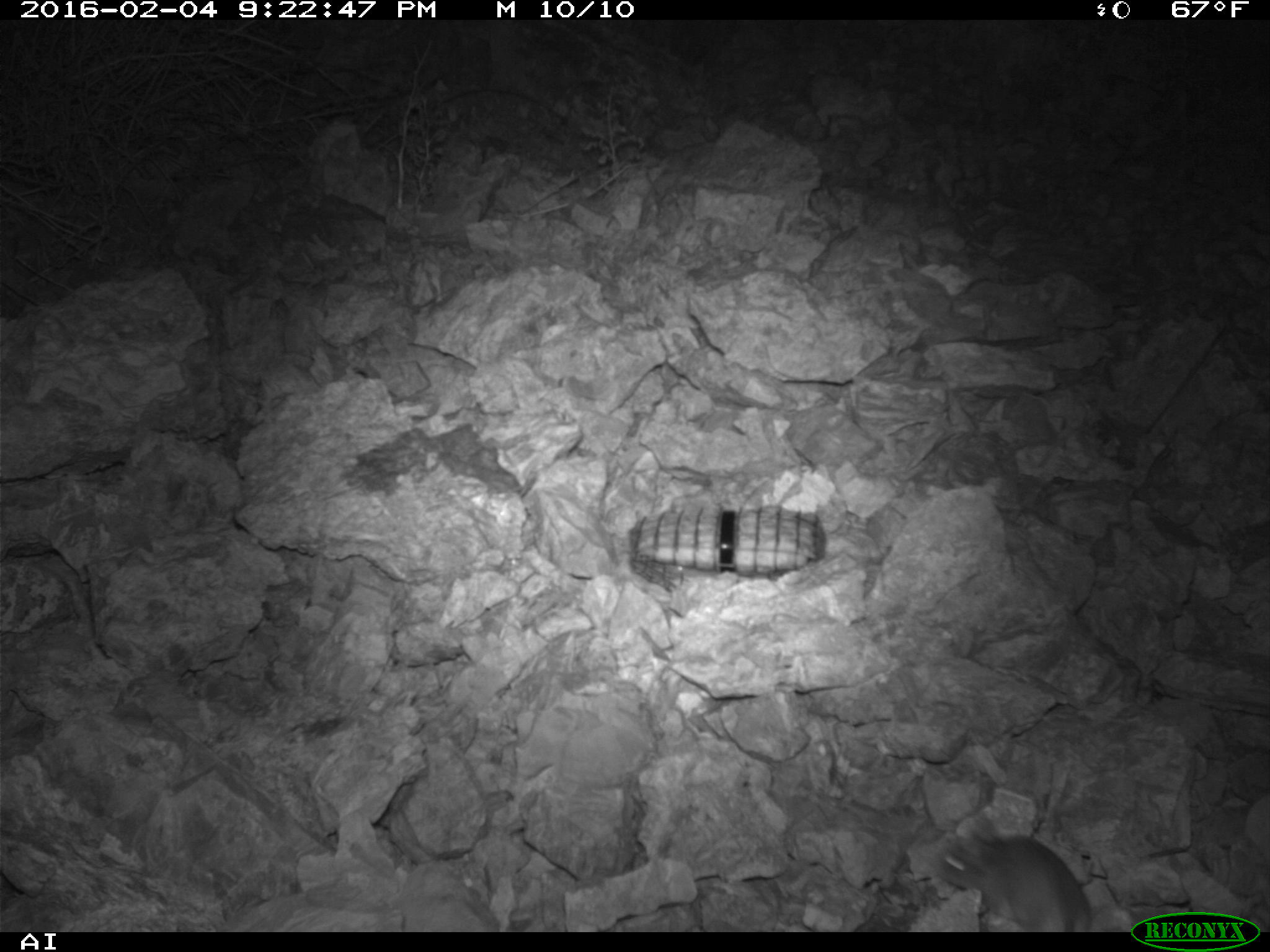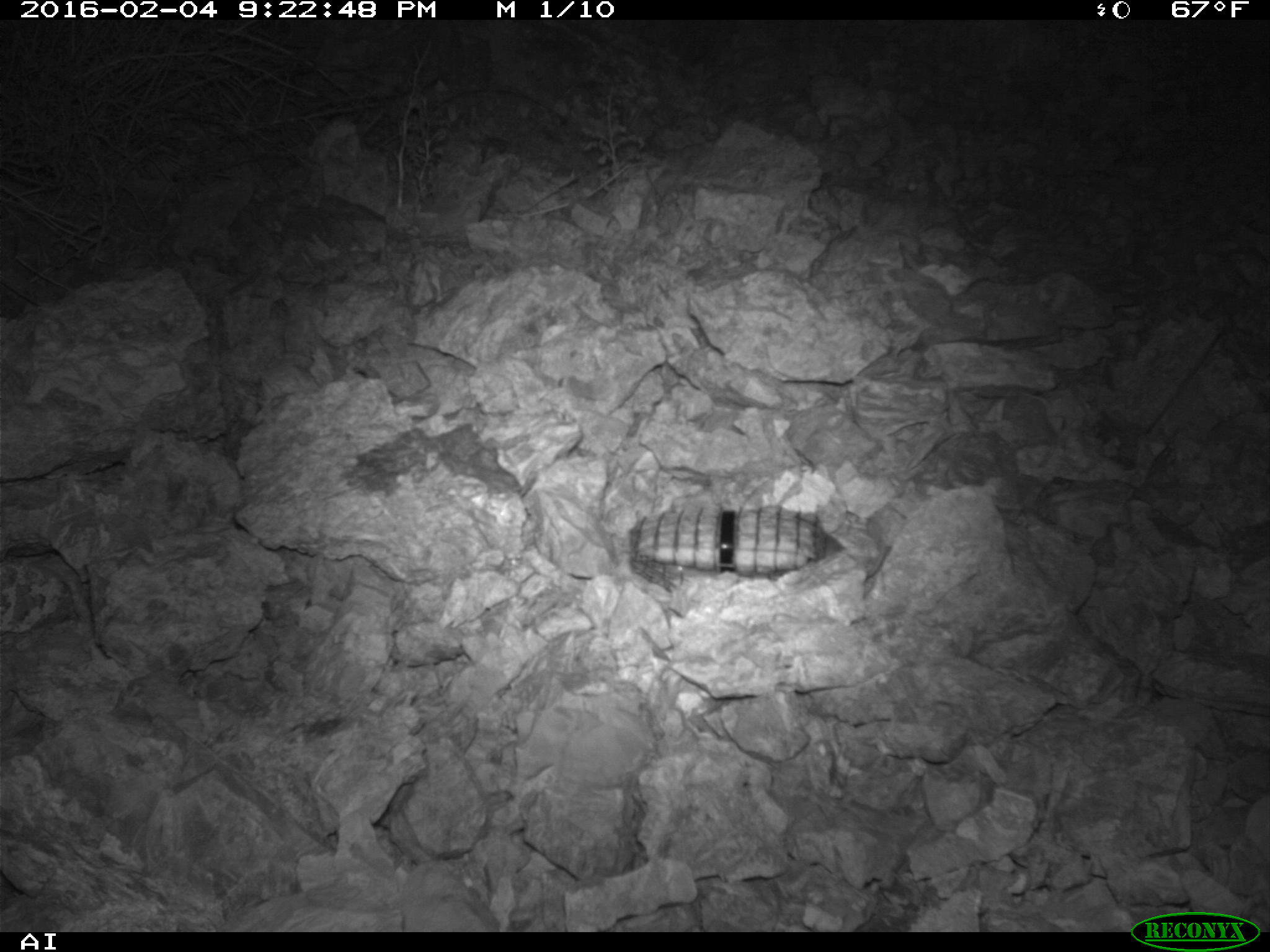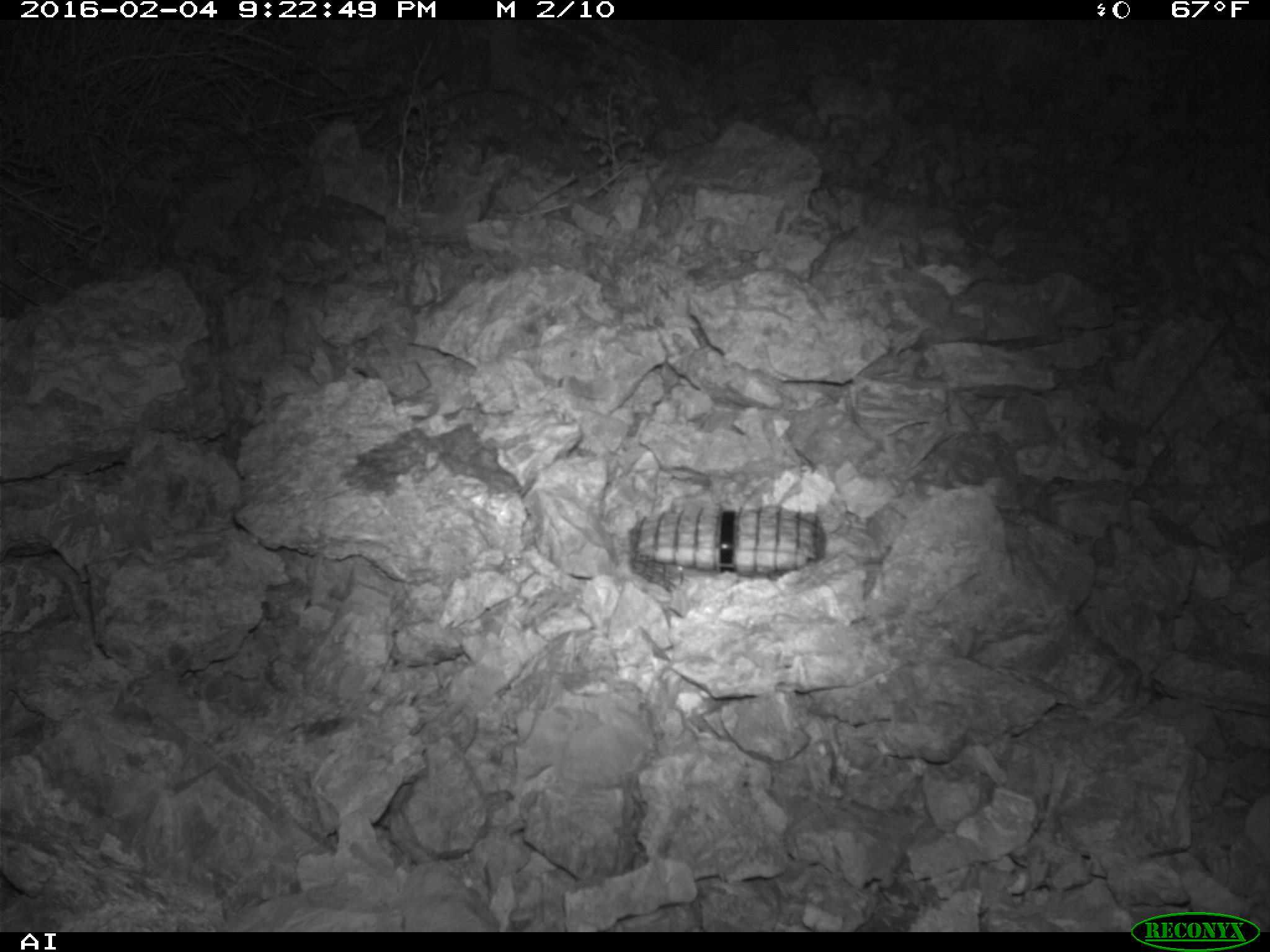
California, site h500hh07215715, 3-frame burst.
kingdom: Animalia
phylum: Chordata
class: Mammalia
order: Rodentia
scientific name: Rodentia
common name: rodent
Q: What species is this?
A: Rodent (Rodentia).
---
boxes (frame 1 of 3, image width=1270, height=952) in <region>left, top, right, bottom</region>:
rodent: <region>936, 822, 1097, 933</region>